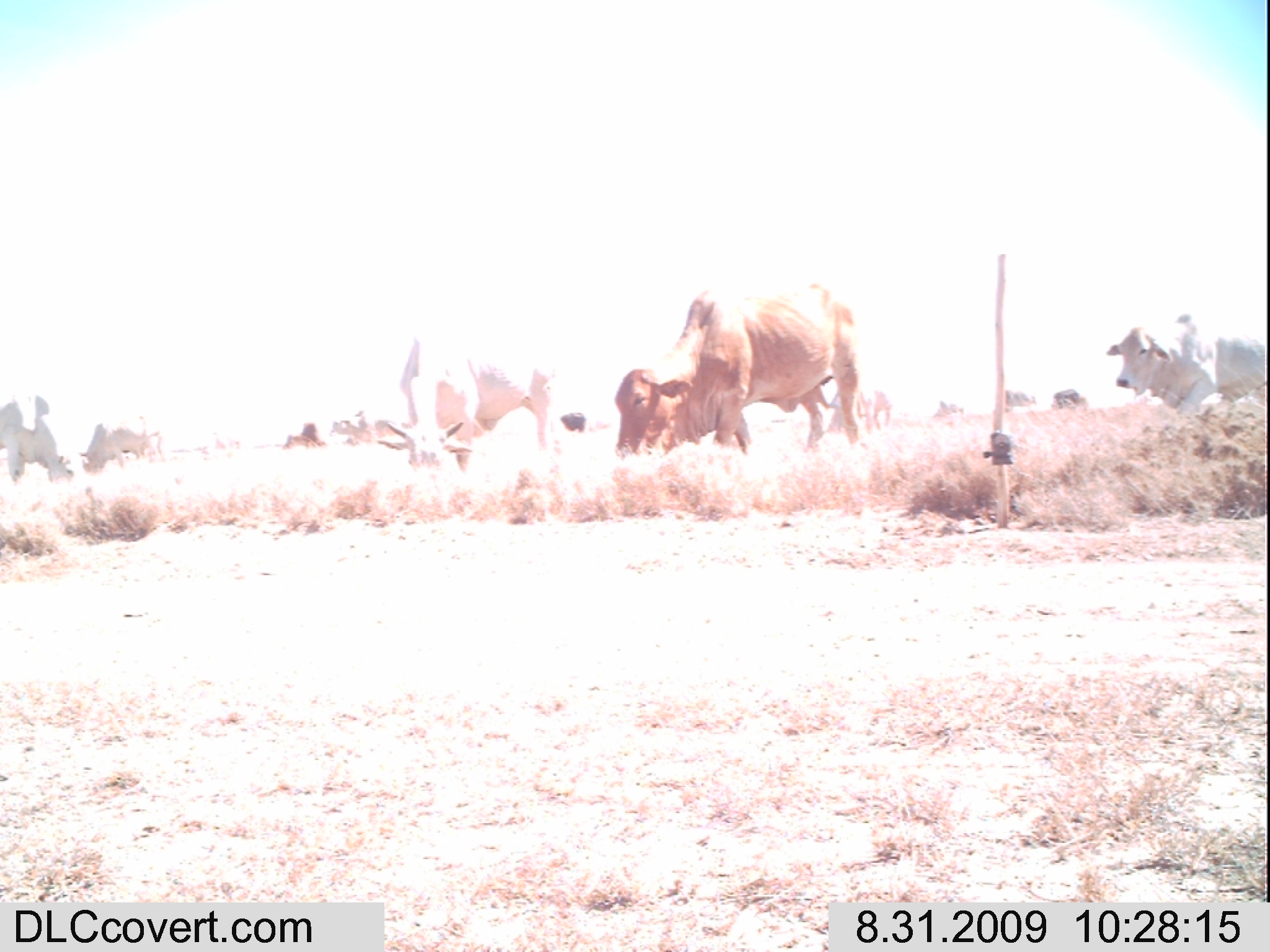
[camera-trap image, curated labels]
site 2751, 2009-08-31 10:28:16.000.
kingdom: Animalia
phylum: Chordata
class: Mammalia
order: Artiodactyla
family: Bovidae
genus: Bos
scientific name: Bos taurus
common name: domestic cattle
Bos taurus (domestic cattle), count 11.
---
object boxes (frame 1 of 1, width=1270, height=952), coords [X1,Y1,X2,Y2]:
bos taurus: [611,269,877,463]; [373,331,558,484]; [1104,313,1270,421]; [0,386,84,488]; [76,410,173,477]; [826,383,896,436]; [331,410,398,446]; [195,426,246,464]; [279,418,327,450]; [1049,385,1091,409]; [1002,387,1037,413]; [558,410,587,436]; [931,398,963,420]